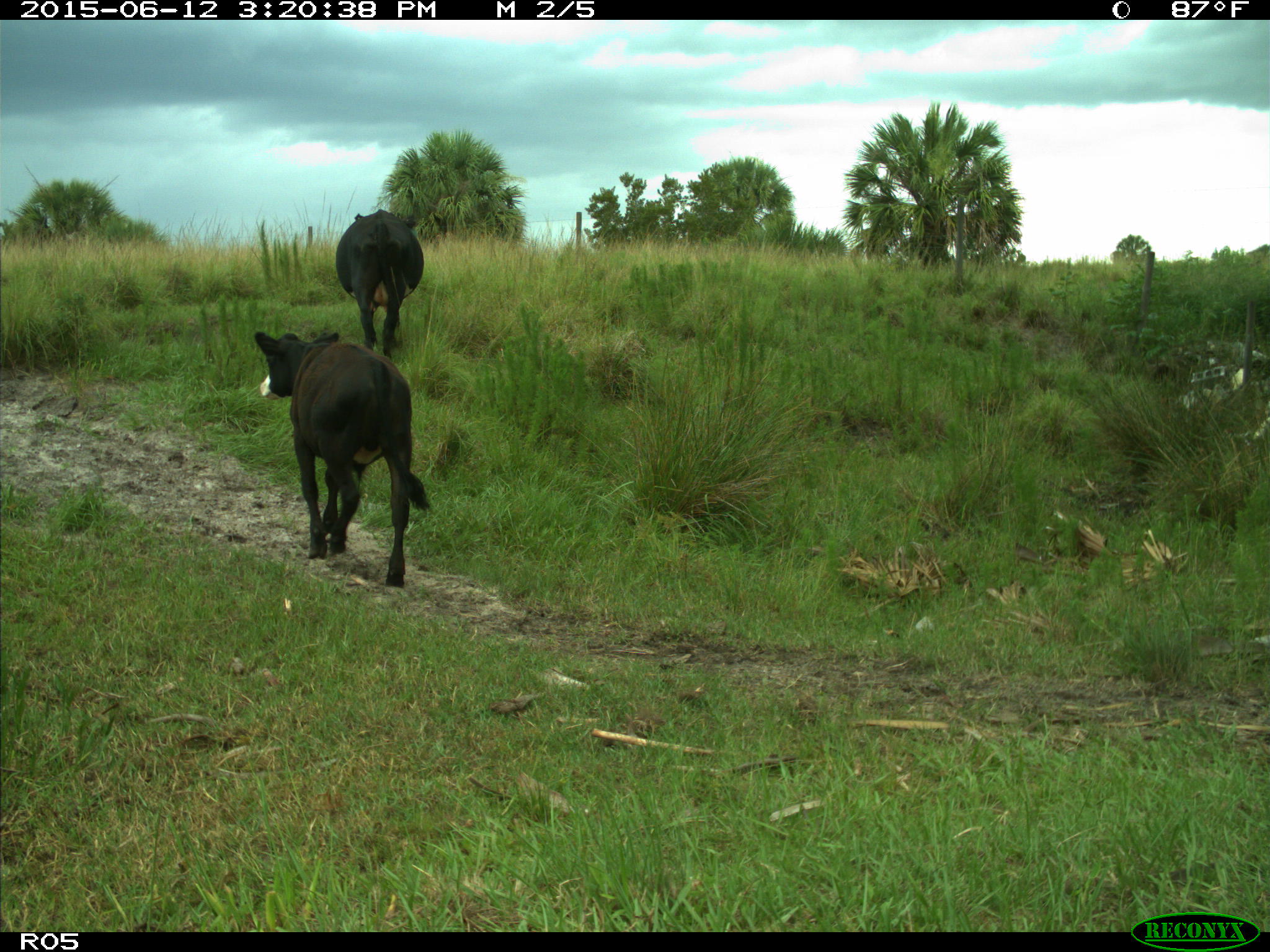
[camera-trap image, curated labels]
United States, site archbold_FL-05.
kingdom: Animalia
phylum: Chordata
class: Mammalia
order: Artiodactyla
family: Bovidae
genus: Bos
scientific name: Bos taurus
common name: domestic cow